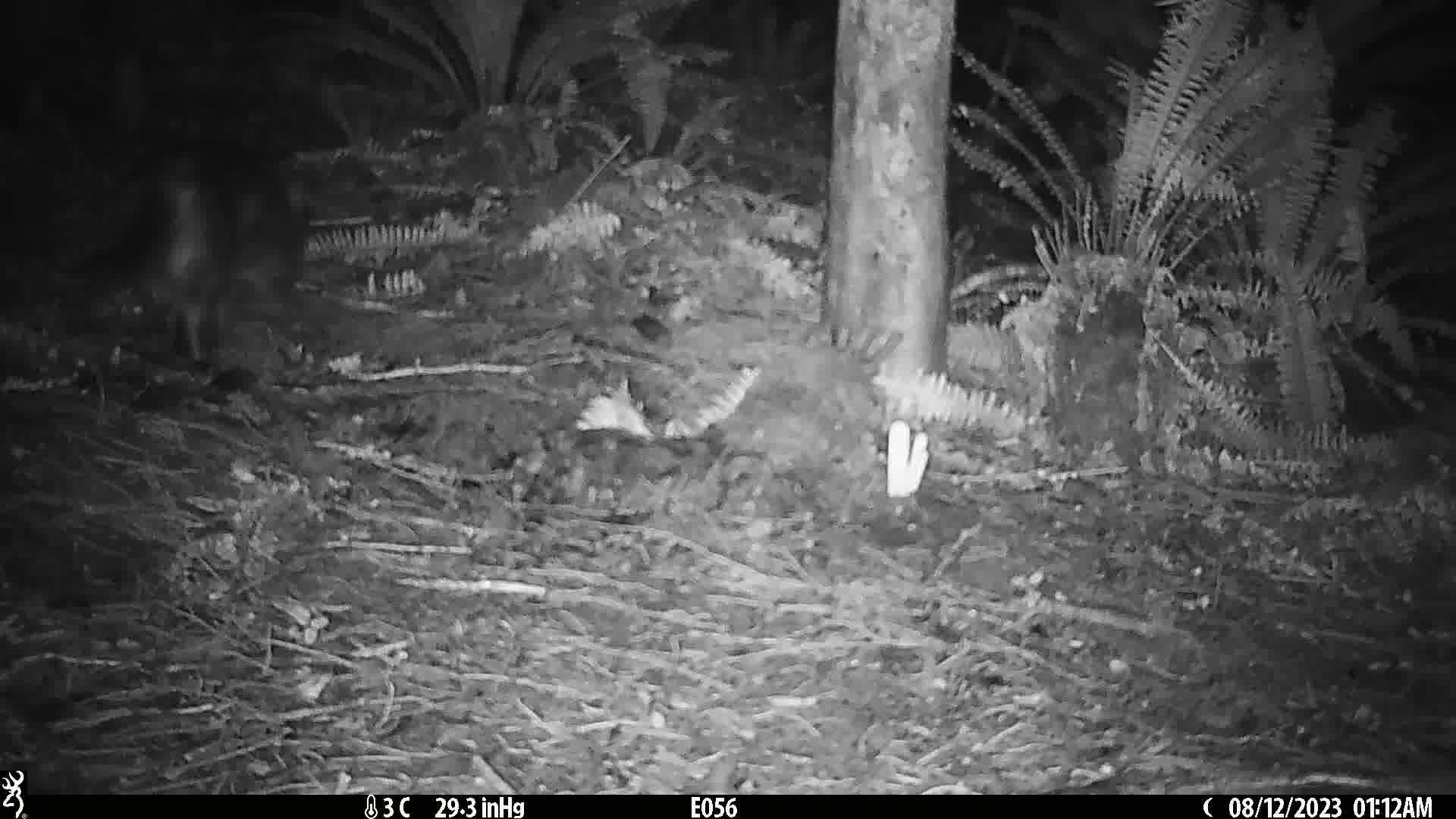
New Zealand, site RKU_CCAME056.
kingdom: Animalia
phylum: Chordata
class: Mammalia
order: Carnivora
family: Felidae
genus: Felis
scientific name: Felis catus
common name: domestic cat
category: cat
Cat (domestic cat) (Felis catus).